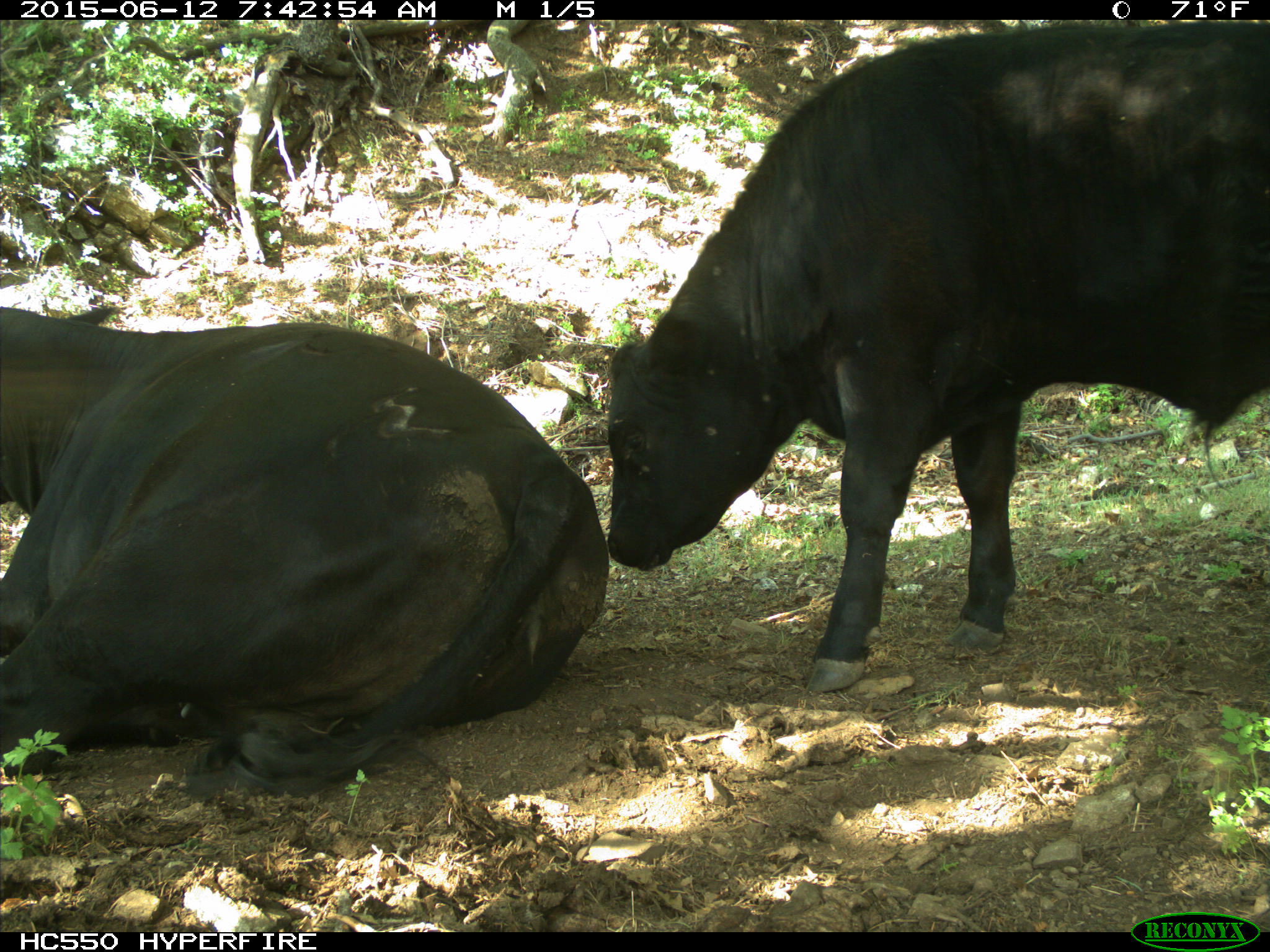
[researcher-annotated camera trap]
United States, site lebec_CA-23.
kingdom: Animalia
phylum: Chordata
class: Mammalia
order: Artiodactyla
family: Bovidae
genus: Bos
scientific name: Bos taurus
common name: domestic cow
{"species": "Bos taurus (domestic cow)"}